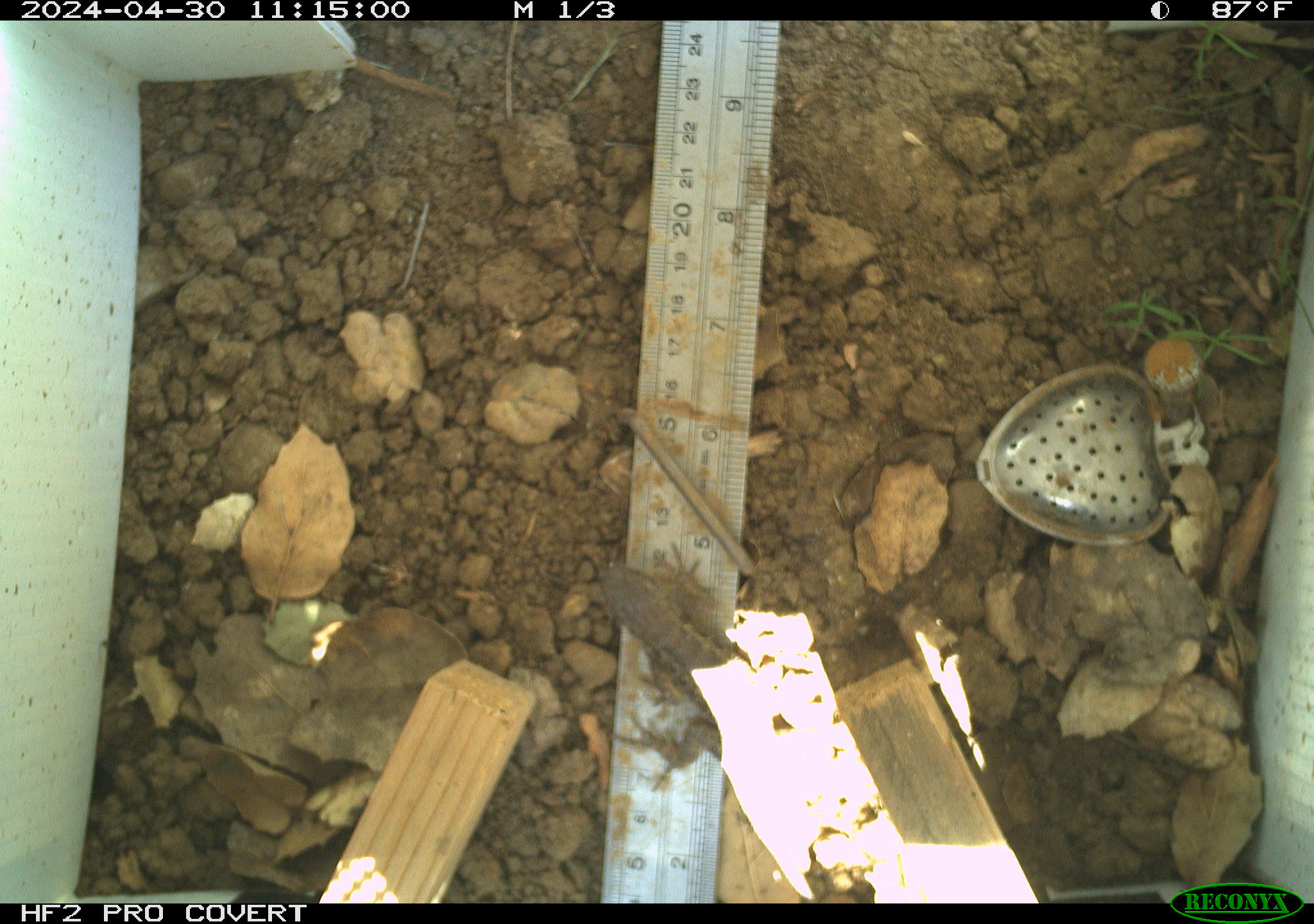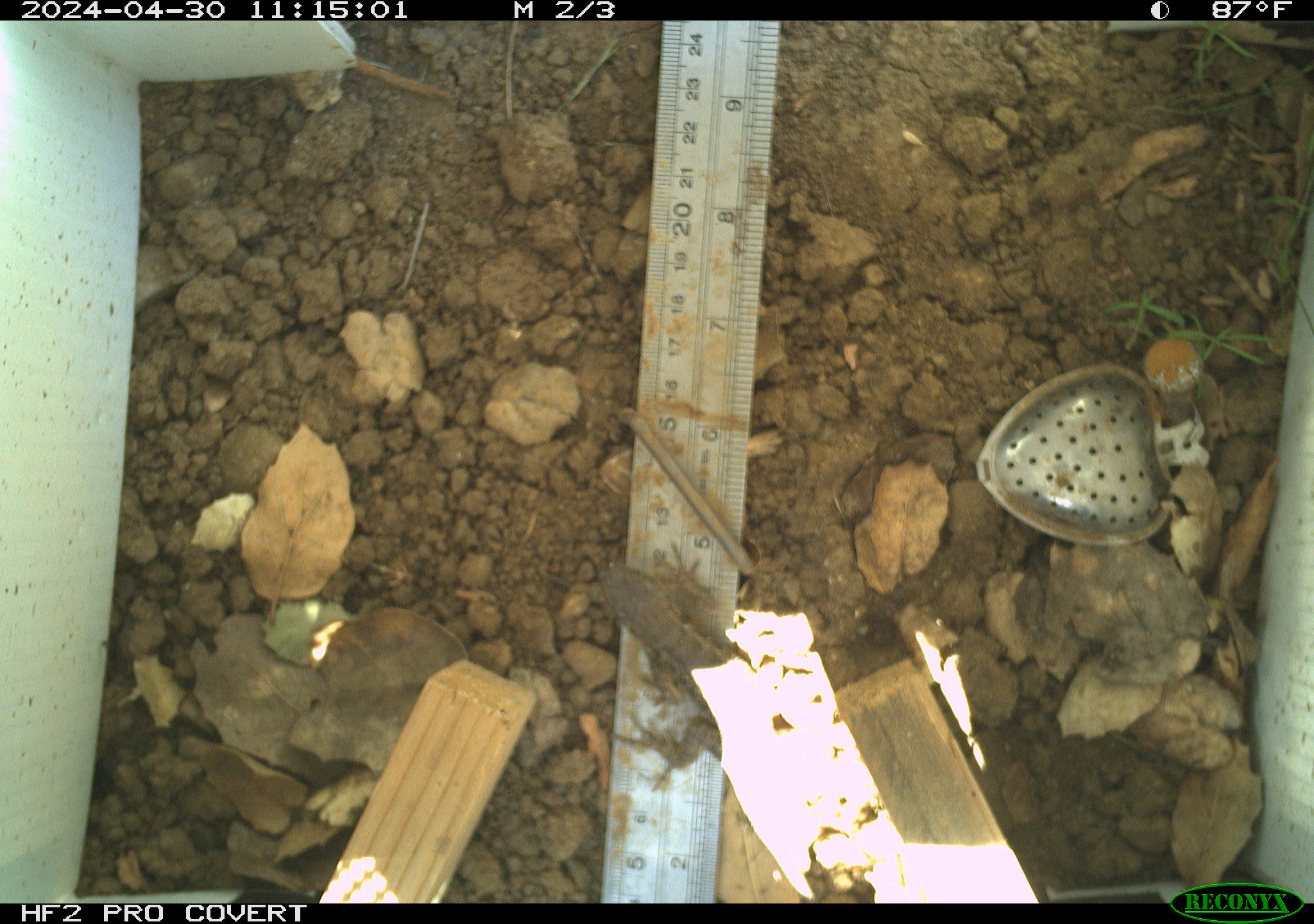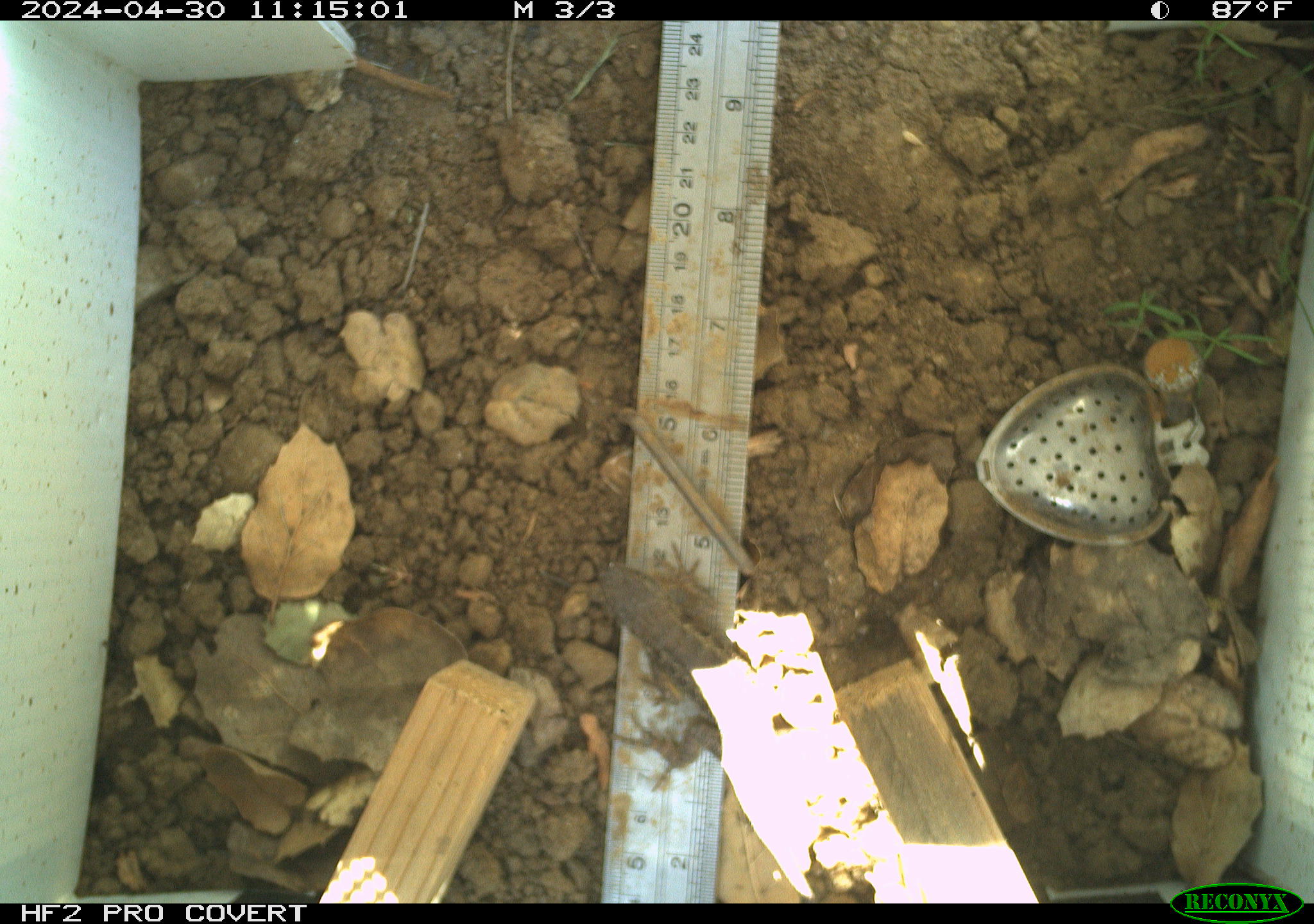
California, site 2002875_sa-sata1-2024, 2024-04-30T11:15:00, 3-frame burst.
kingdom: Animalia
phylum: Chordata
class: Reptilia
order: Squamata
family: Phrynosomatidae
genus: Sceloporus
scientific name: Sceloporus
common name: spiny lizards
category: sceloporus species